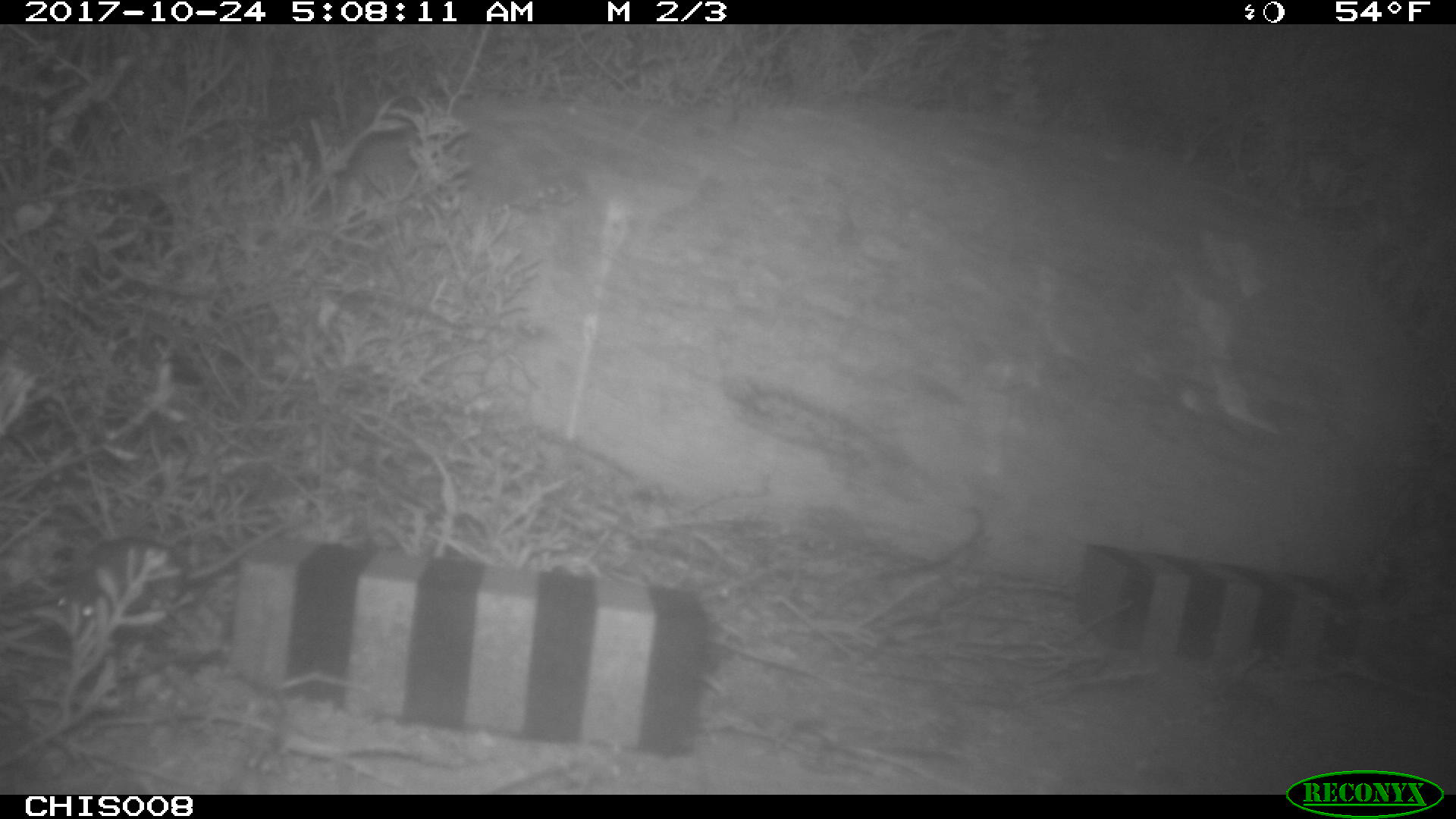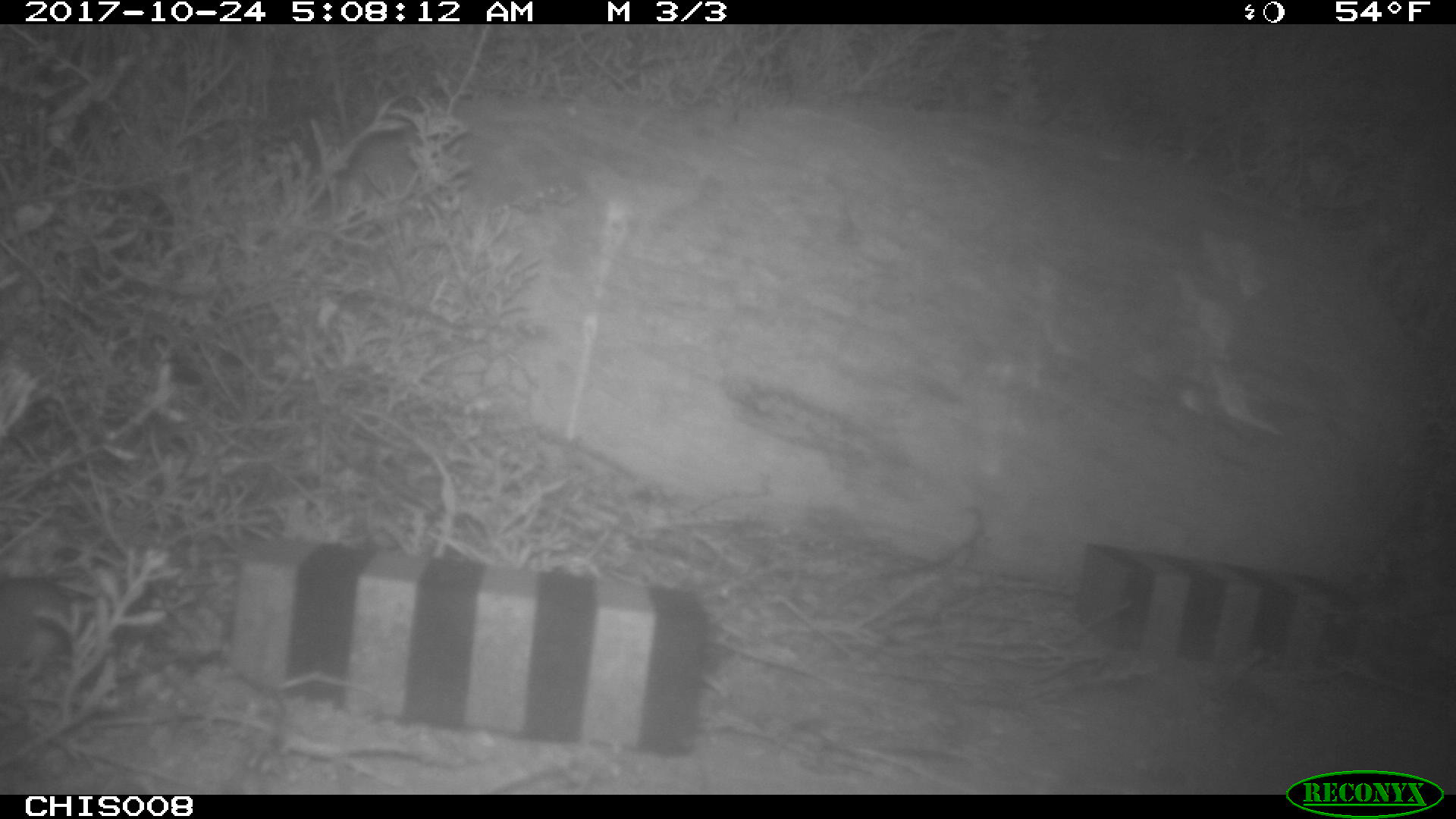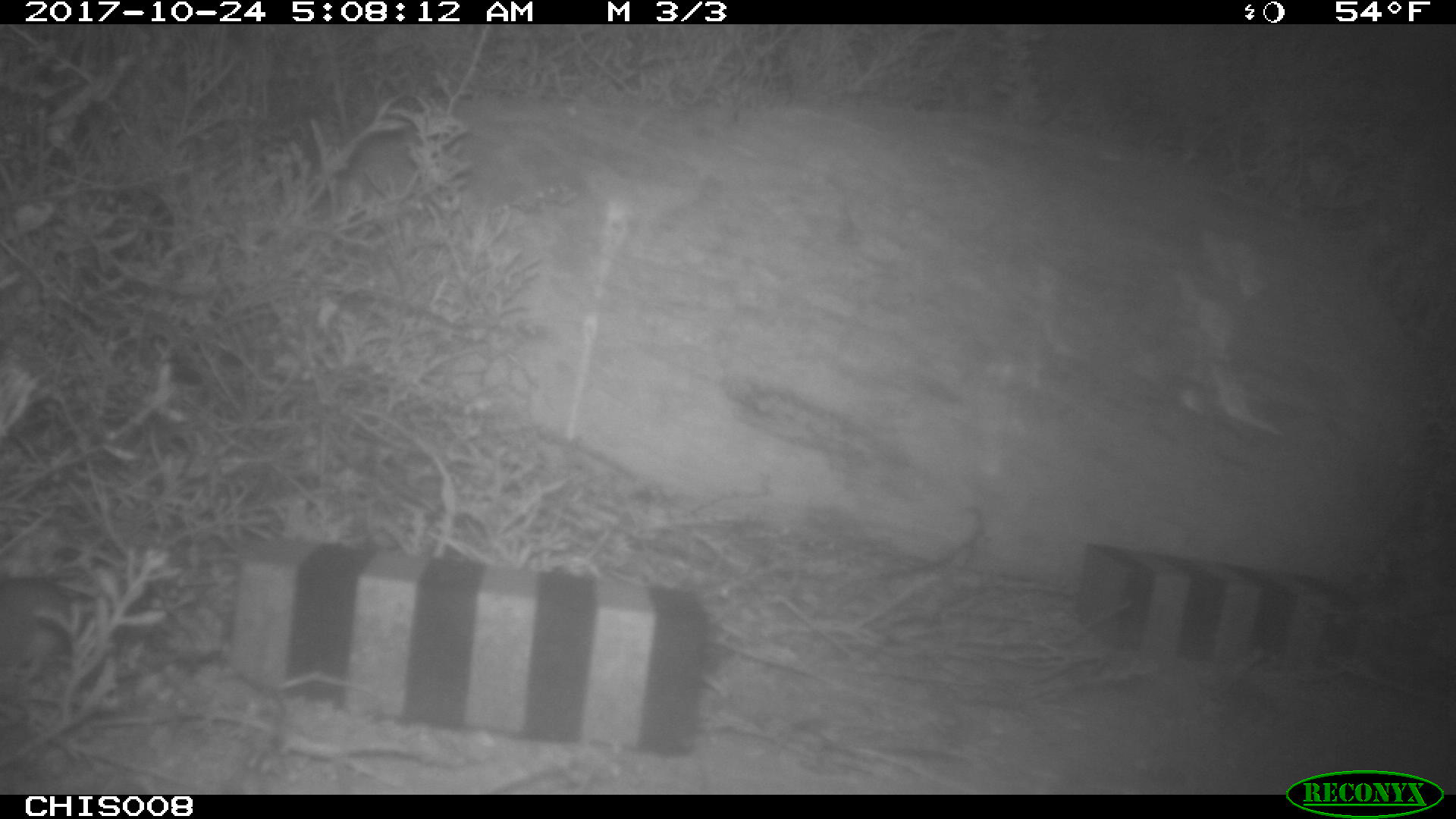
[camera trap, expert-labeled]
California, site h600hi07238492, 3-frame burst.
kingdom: Animalia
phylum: Chordata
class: Mammalia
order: Rodentia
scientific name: Rodentia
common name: rodent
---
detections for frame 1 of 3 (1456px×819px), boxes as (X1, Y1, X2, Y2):
rodent: (58, 516, 306, 635)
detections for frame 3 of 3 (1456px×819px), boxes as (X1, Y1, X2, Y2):
rodent: (0, 576, 76, 699)